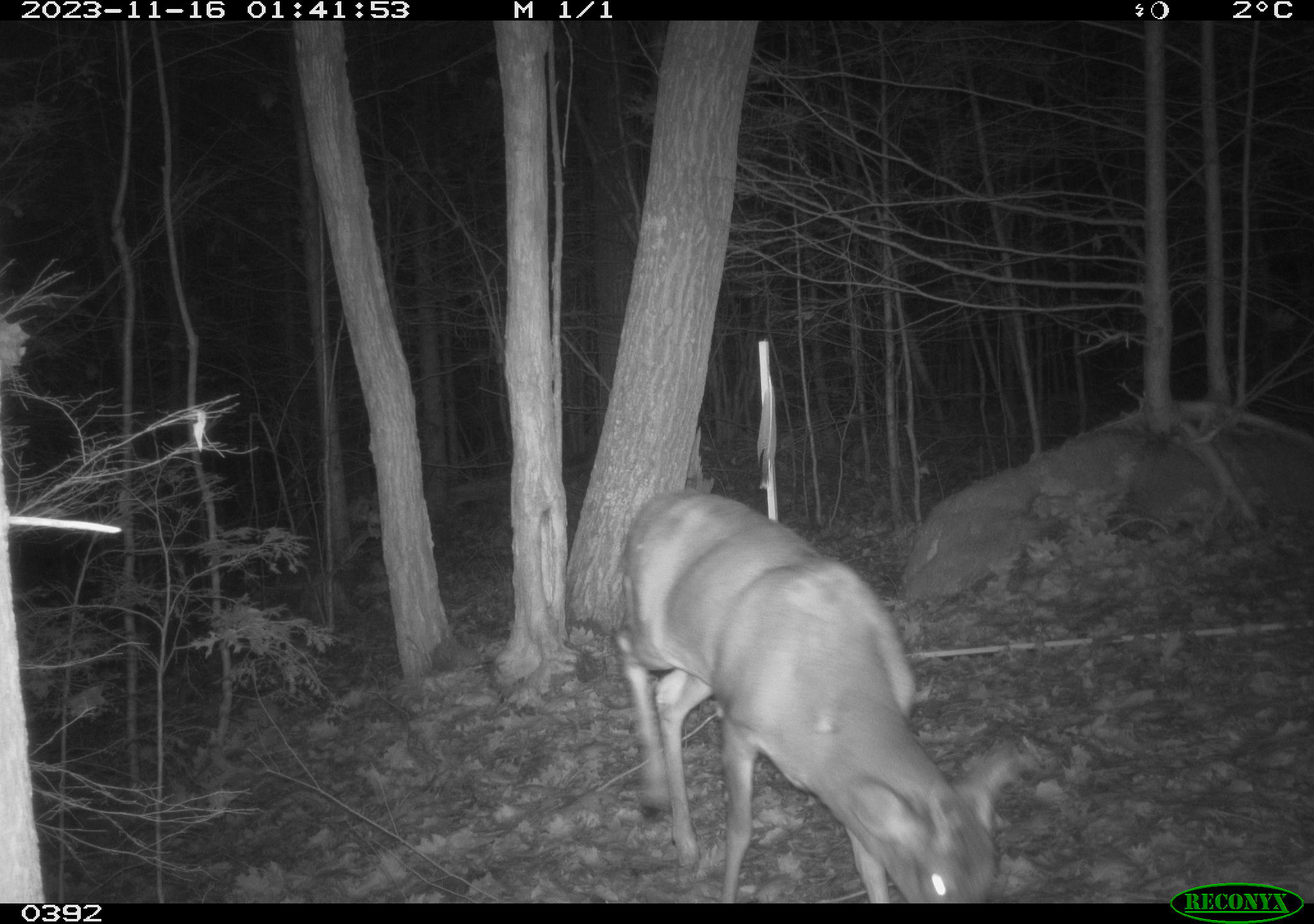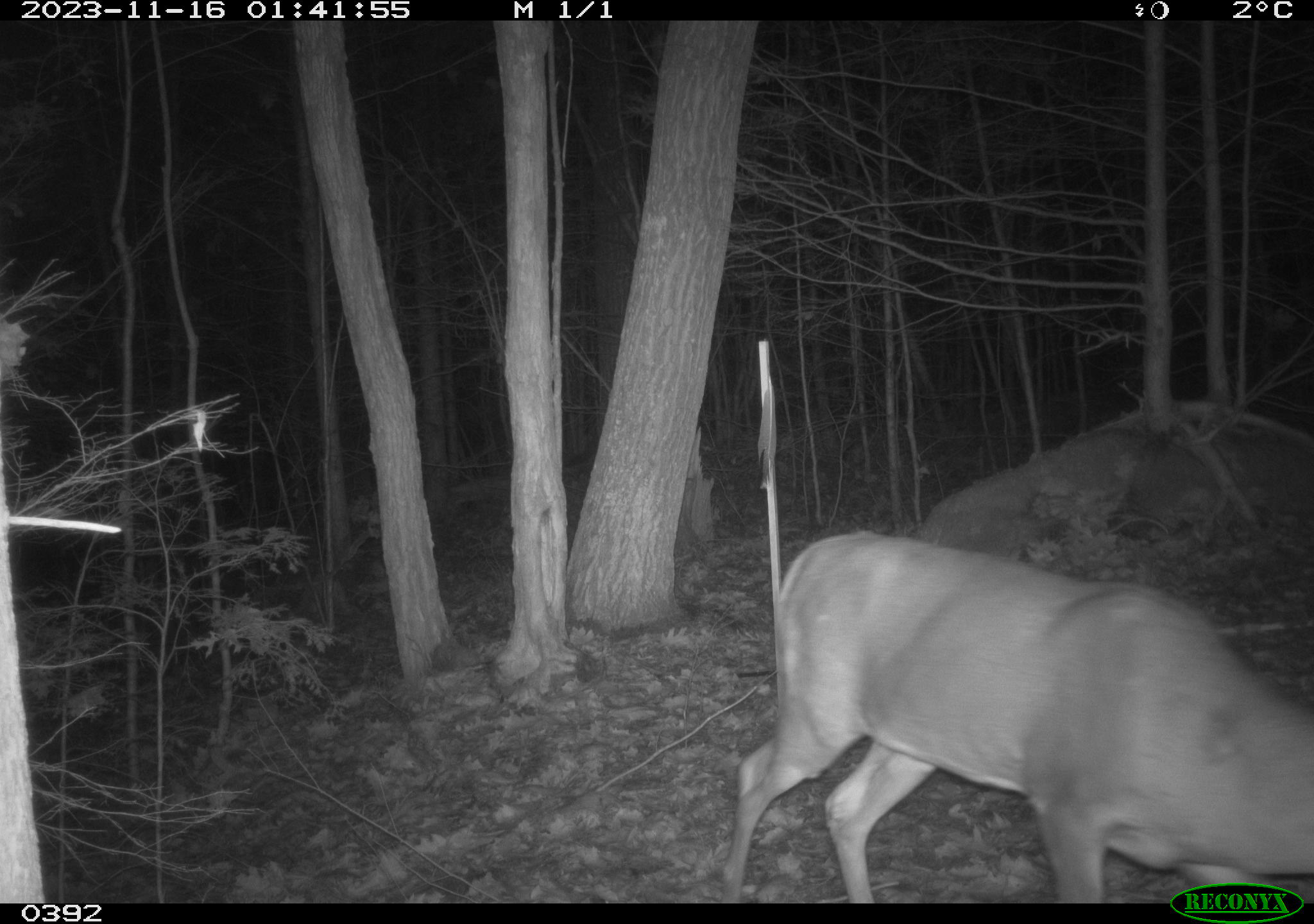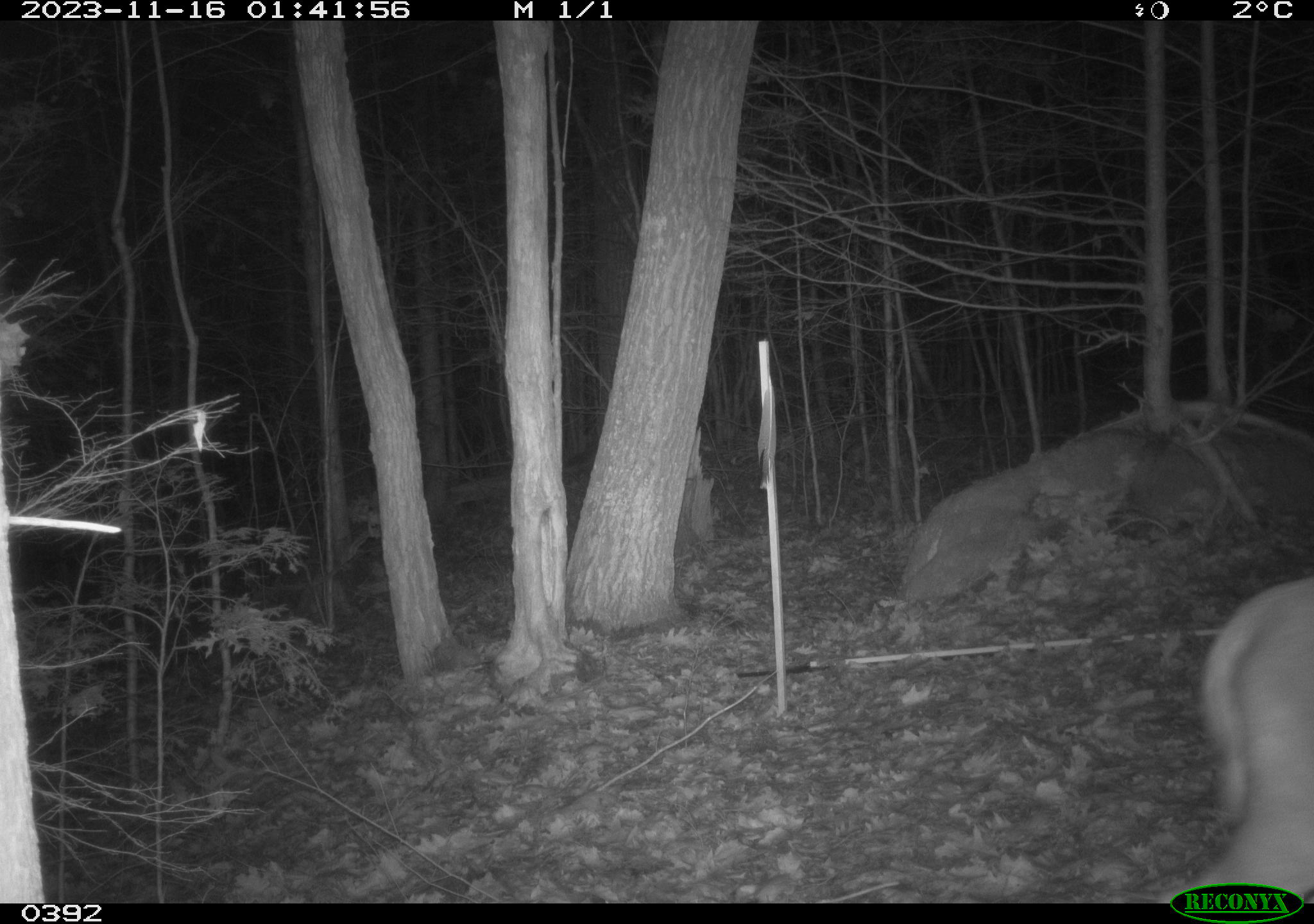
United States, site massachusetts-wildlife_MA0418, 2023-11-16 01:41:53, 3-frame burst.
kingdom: Animalia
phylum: Chordata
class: Mammalia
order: Artiodactyla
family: Cervidae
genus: Odocoileus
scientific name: Odocoileus virginianus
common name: white-tailed deer